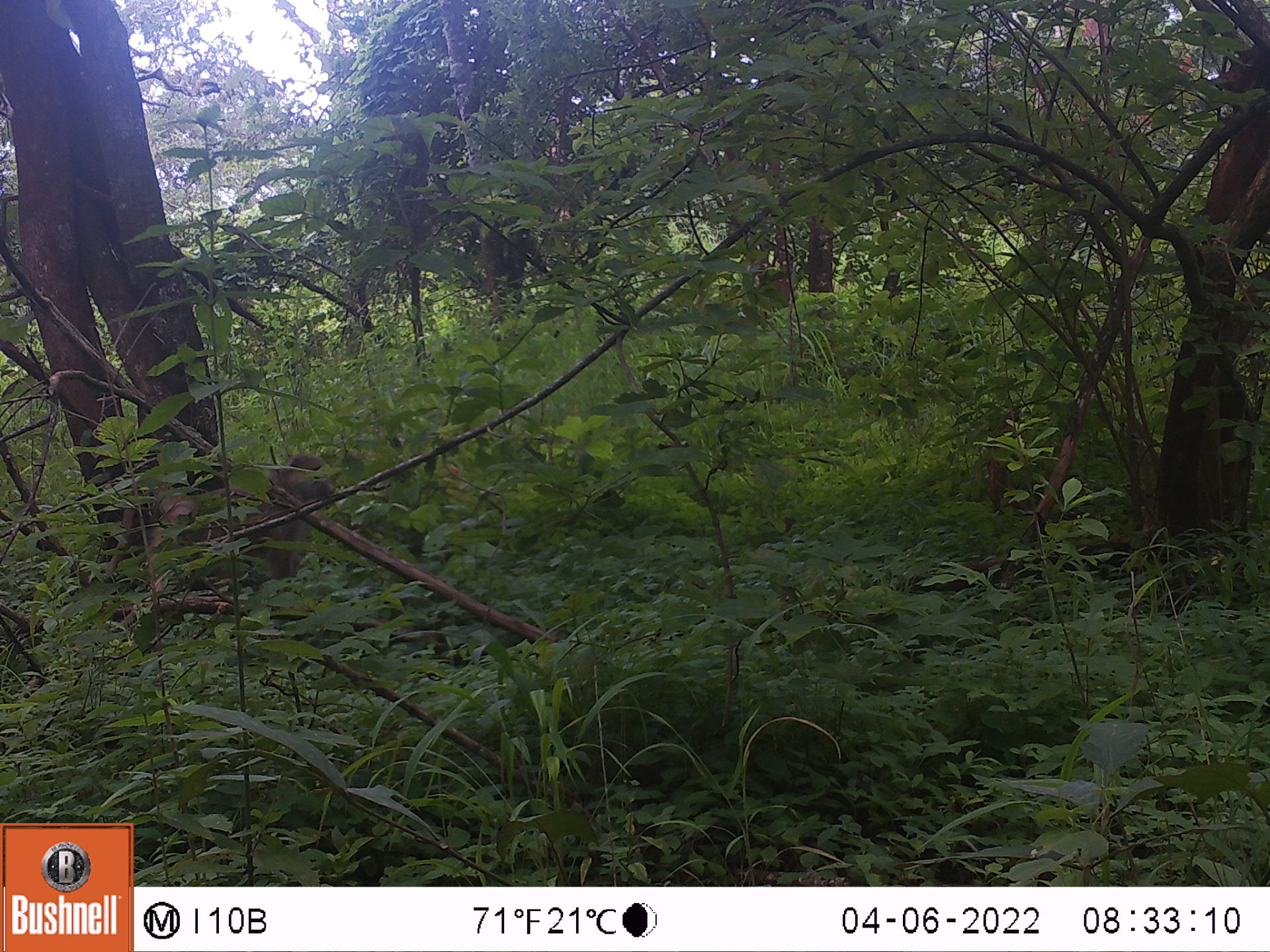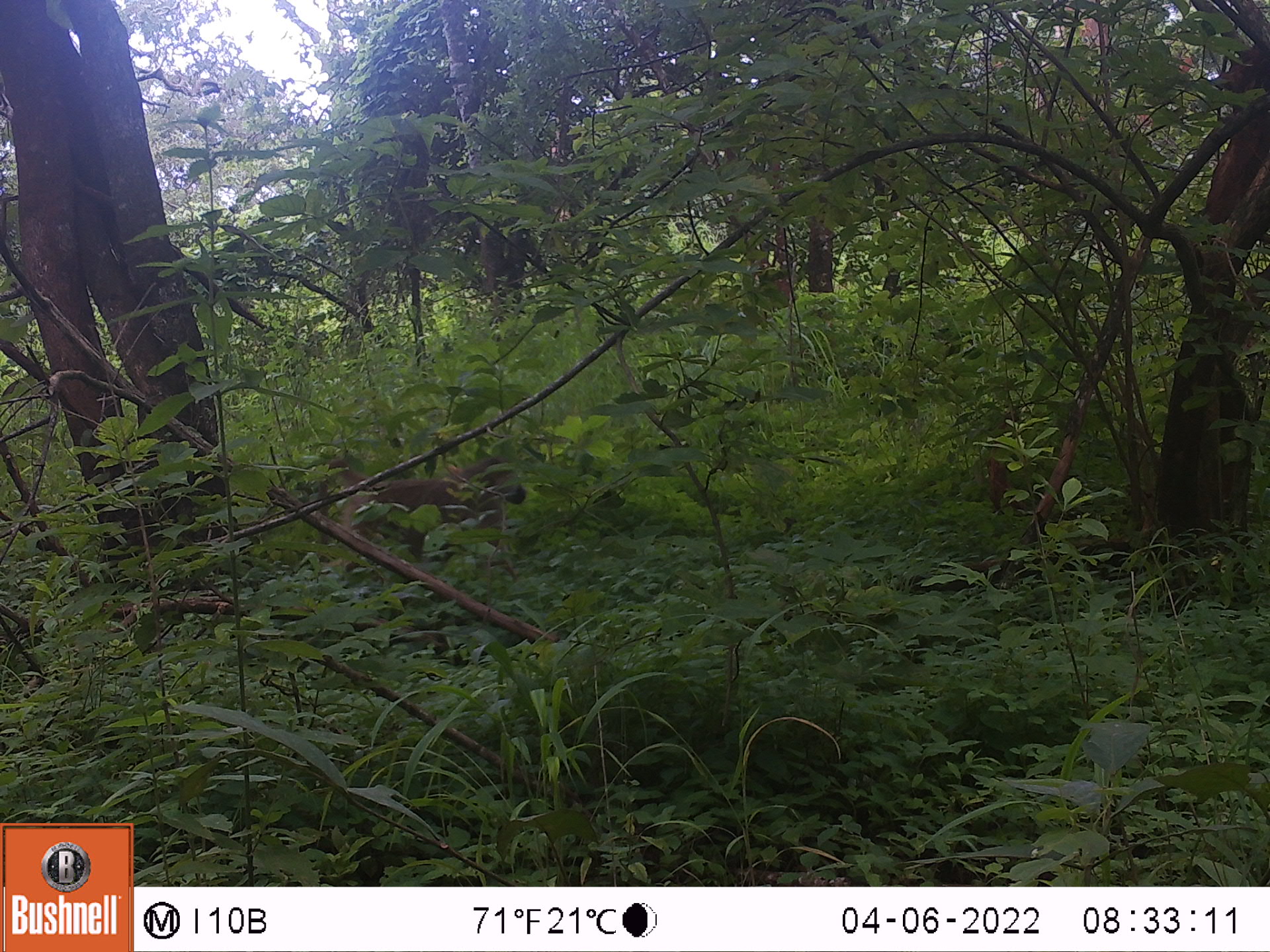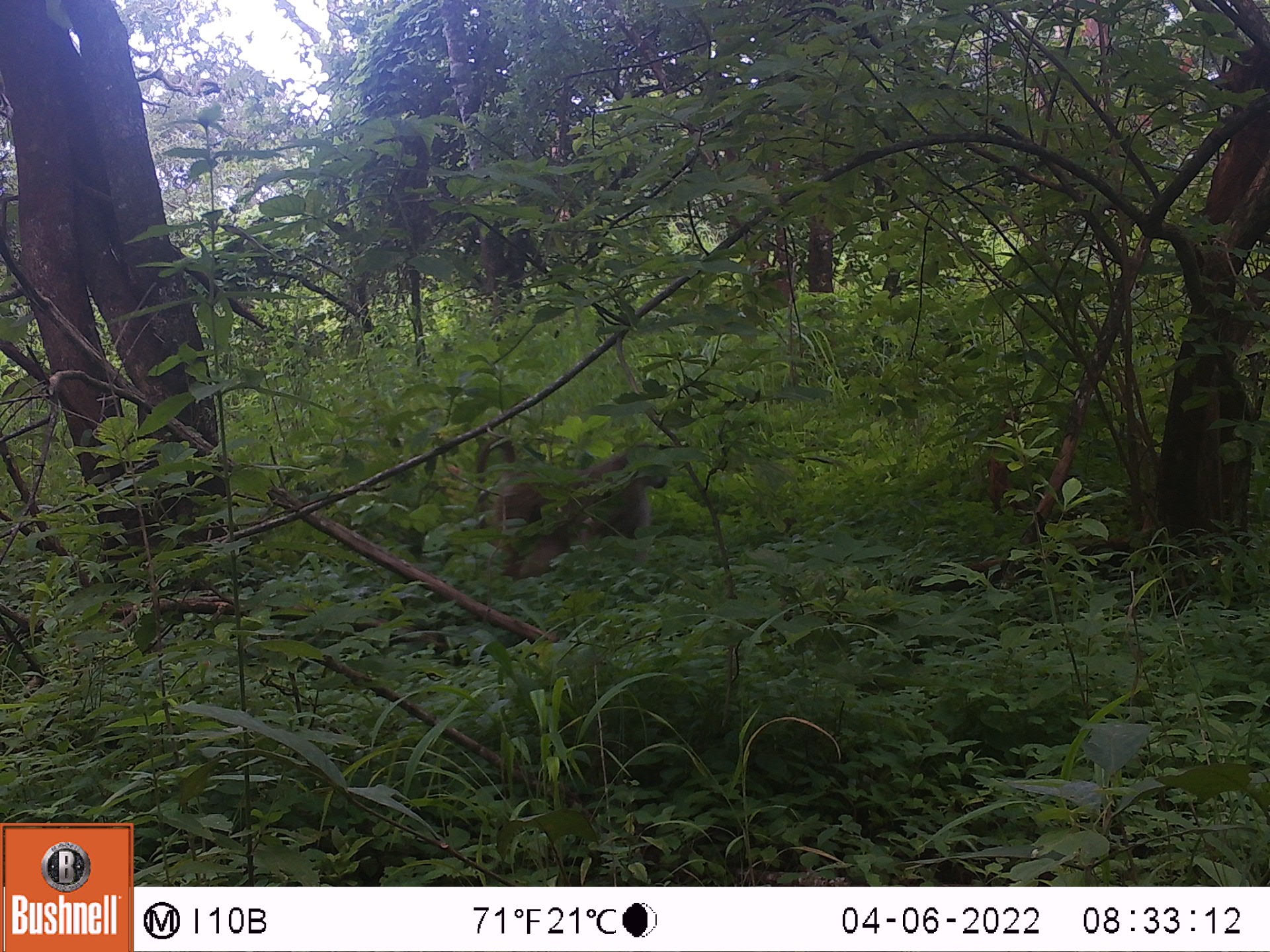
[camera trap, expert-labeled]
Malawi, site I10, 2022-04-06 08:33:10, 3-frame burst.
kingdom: Animalia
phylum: Chordata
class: Mammalia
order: Primates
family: Cercopithecidae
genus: Papio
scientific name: Papio cynocephalus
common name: yellow baboon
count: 1